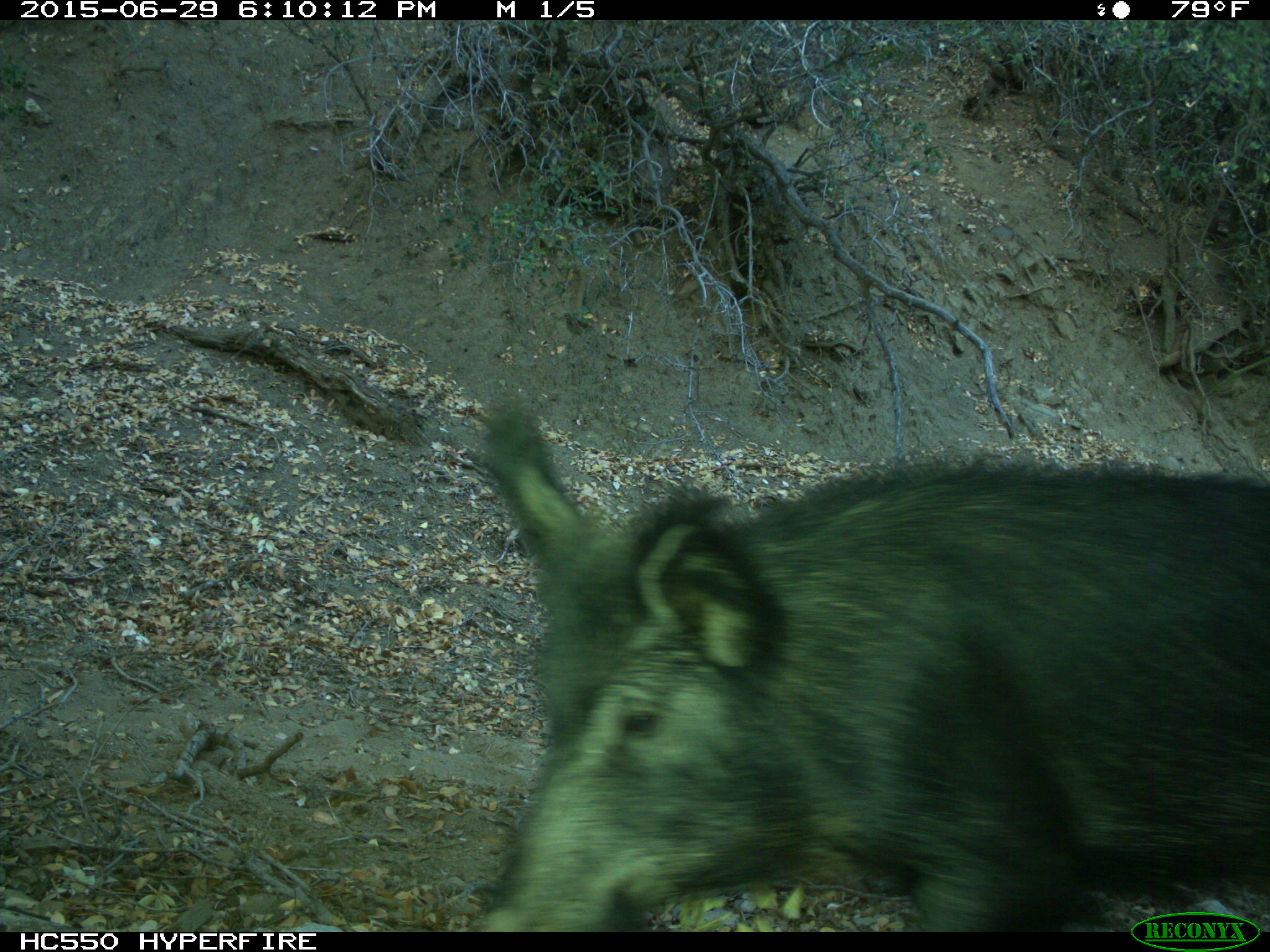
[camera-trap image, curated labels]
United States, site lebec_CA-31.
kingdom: Animalia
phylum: Chordata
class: Mammalia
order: Artiodactyla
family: Suidae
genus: Sus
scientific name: Sus scrofa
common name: wild boar